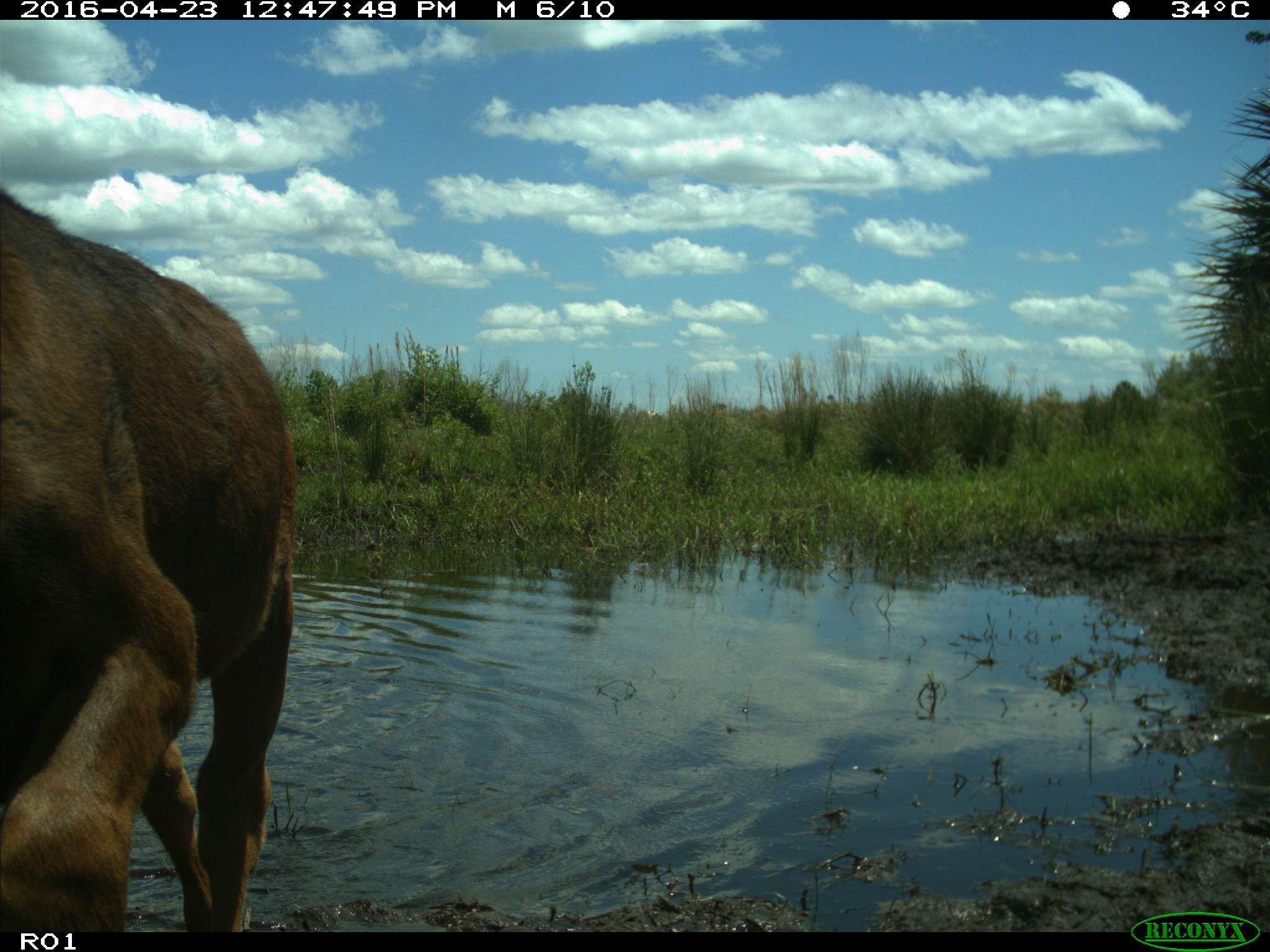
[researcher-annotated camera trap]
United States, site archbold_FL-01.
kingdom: Animalia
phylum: Chordata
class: Mammalia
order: Artiodactyla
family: Bovidae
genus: Bos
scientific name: Bos taurus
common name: domestic cow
Bos taurus (domestic cow).